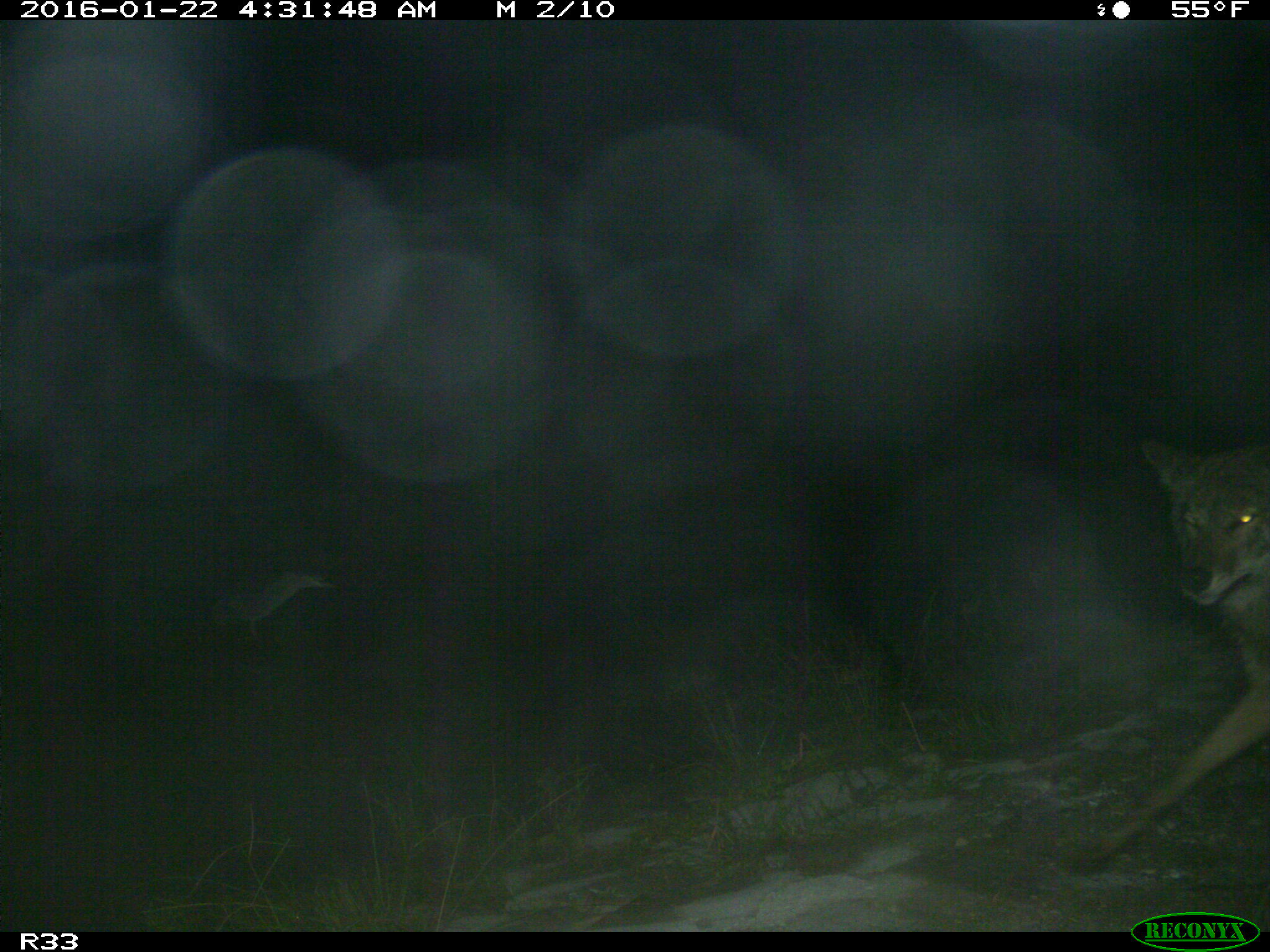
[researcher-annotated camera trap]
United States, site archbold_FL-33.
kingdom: Animalia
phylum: Chordata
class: Mammalia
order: Carnivora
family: Canidae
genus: Canis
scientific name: Canis latrans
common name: coyote